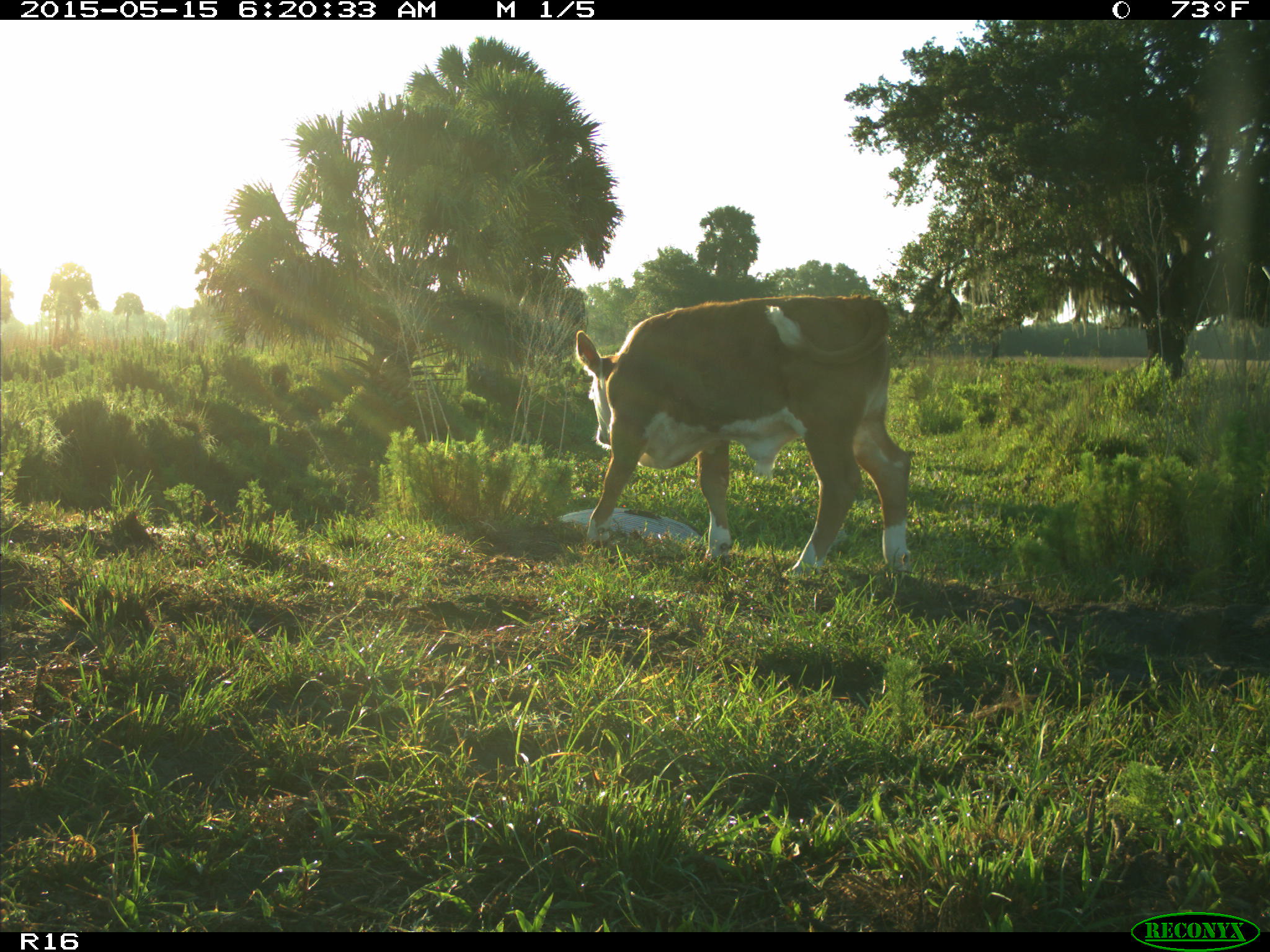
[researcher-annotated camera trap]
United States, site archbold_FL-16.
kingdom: Animalia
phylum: Chordata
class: Mammalia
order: Artiodactyla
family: Bovidae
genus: Bos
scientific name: Bos taurus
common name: domestic cow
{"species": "Bos taurus (domestic cow)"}